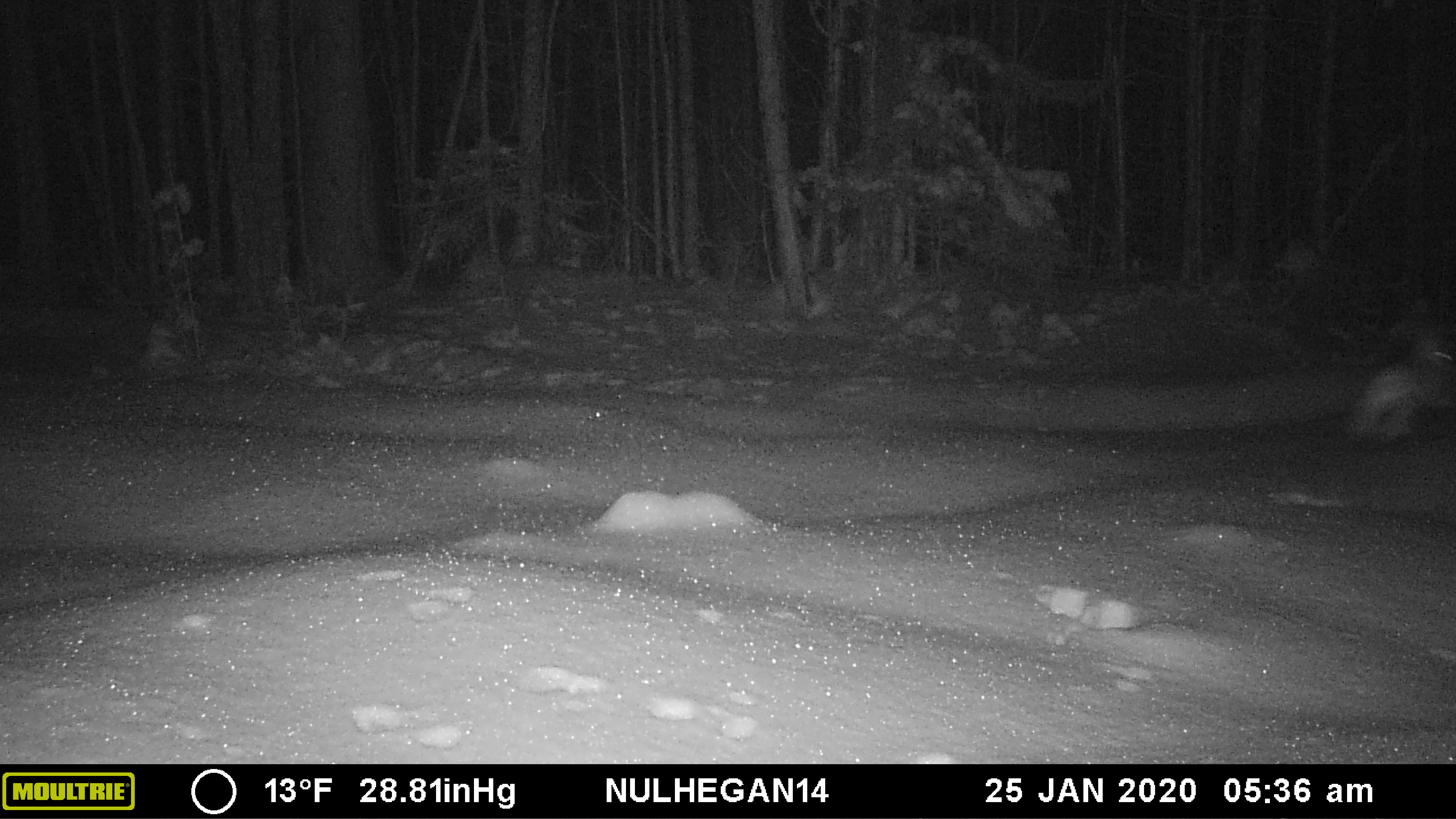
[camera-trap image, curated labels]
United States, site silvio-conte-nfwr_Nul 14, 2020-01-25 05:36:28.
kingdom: Animalia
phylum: Chordata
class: Mammalia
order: Lagomorpha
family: Leporidae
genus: Lepus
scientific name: Lepus americanus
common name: snowshoe hare